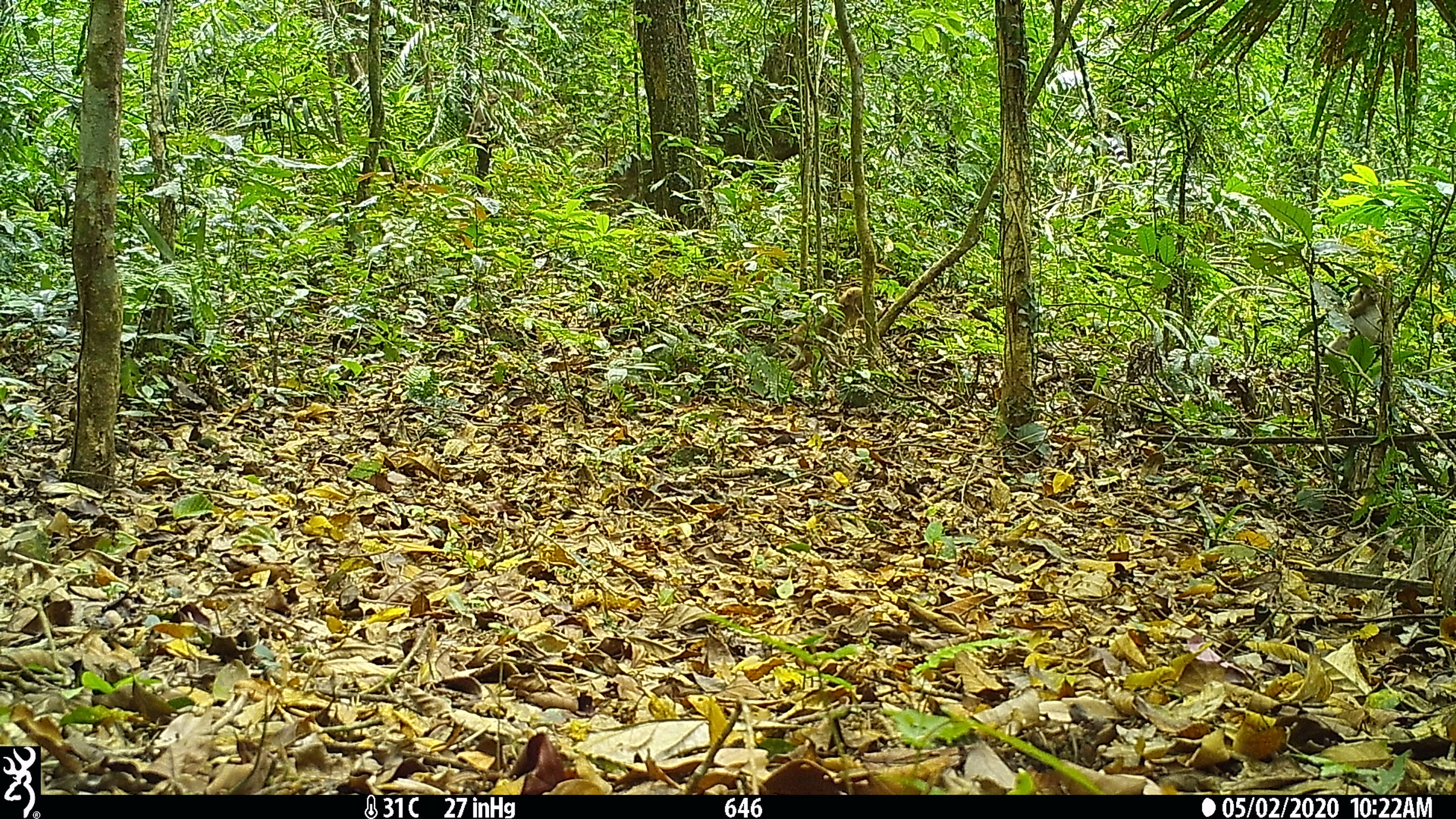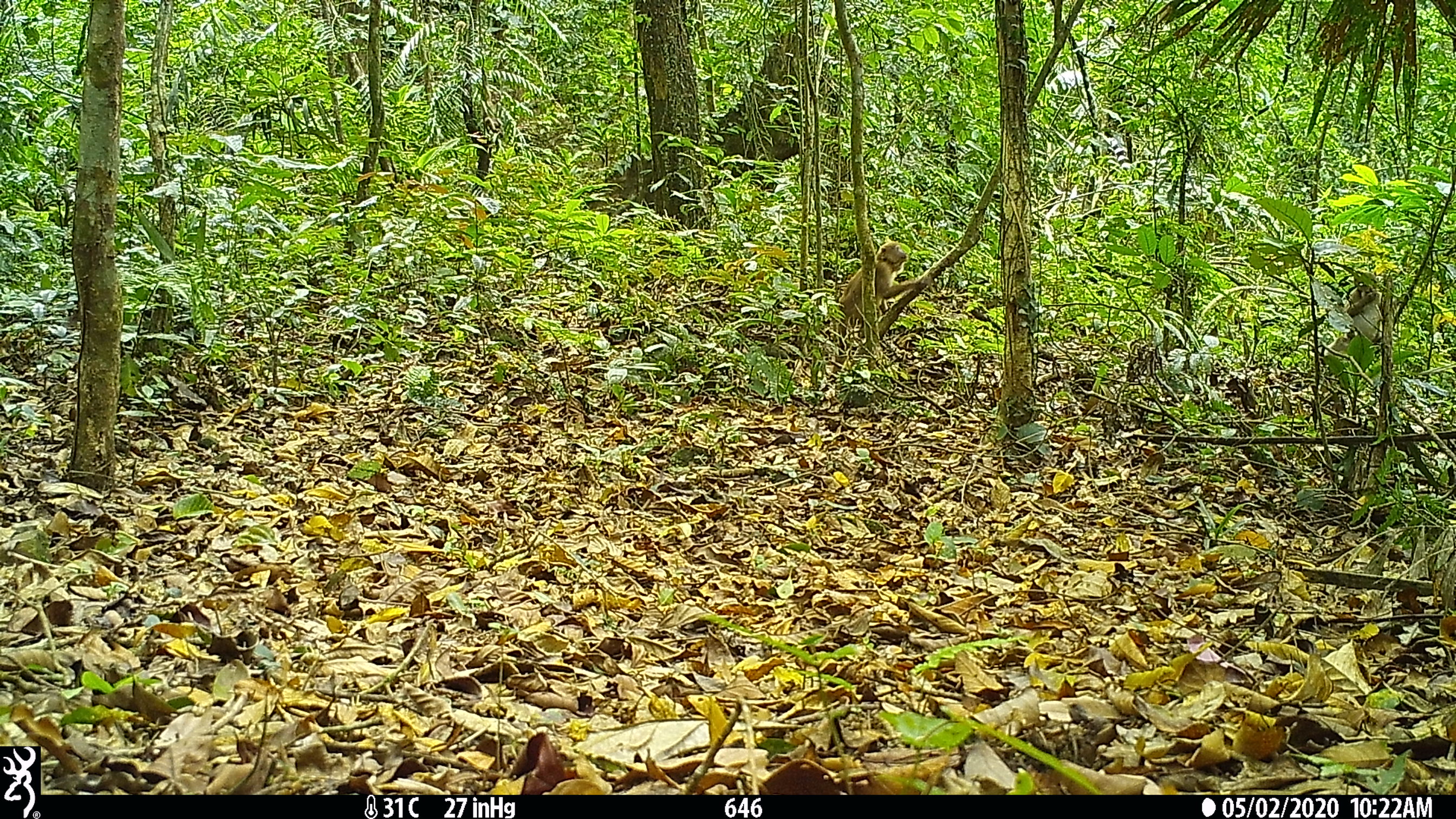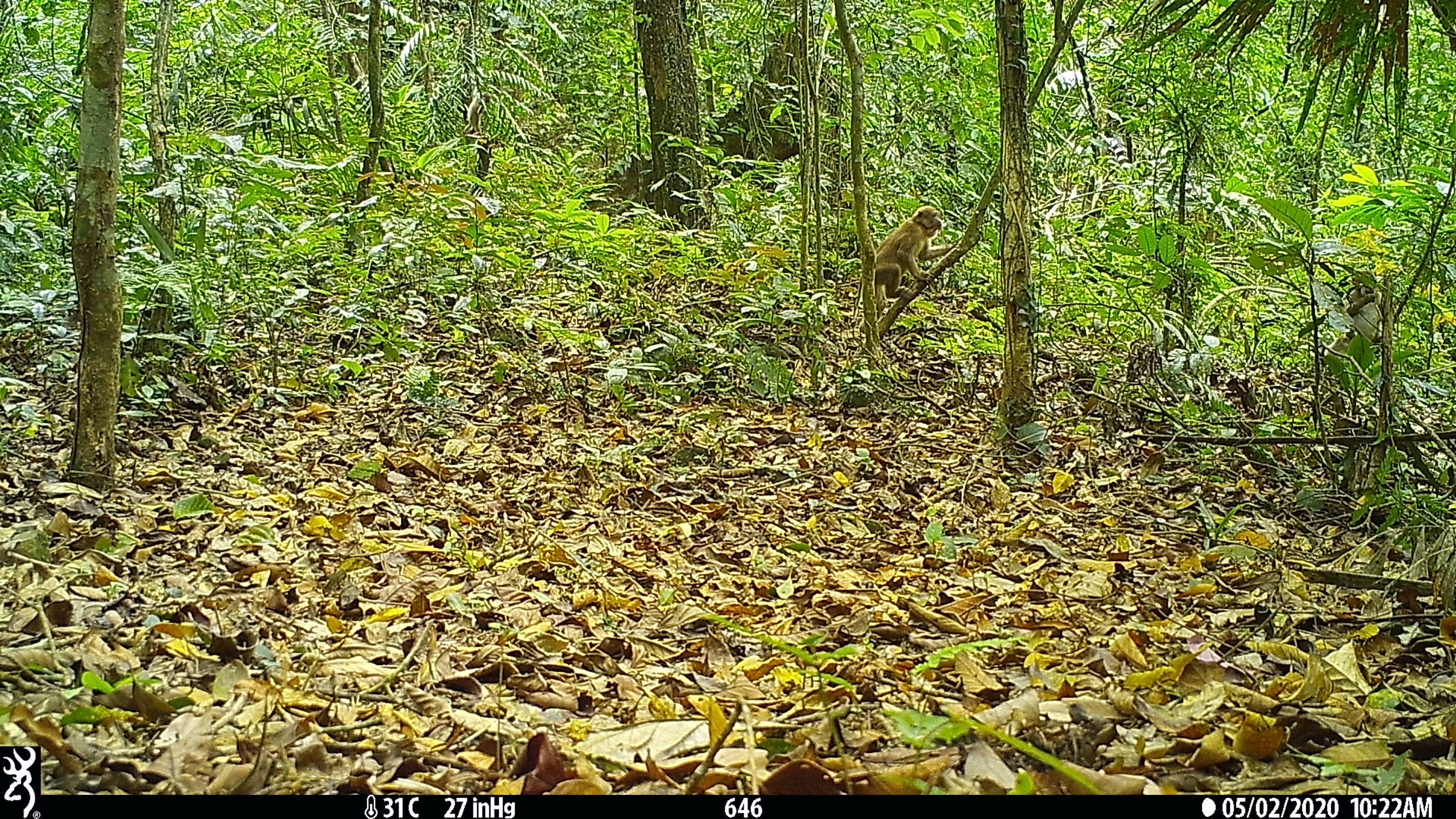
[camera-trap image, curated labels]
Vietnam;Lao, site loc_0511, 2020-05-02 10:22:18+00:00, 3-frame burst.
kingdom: Animalia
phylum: Chordata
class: Mammalia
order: Primates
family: Cercopithecidae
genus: Macaca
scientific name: Macaca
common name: macaques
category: assam or rhesus macaque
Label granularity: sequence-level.